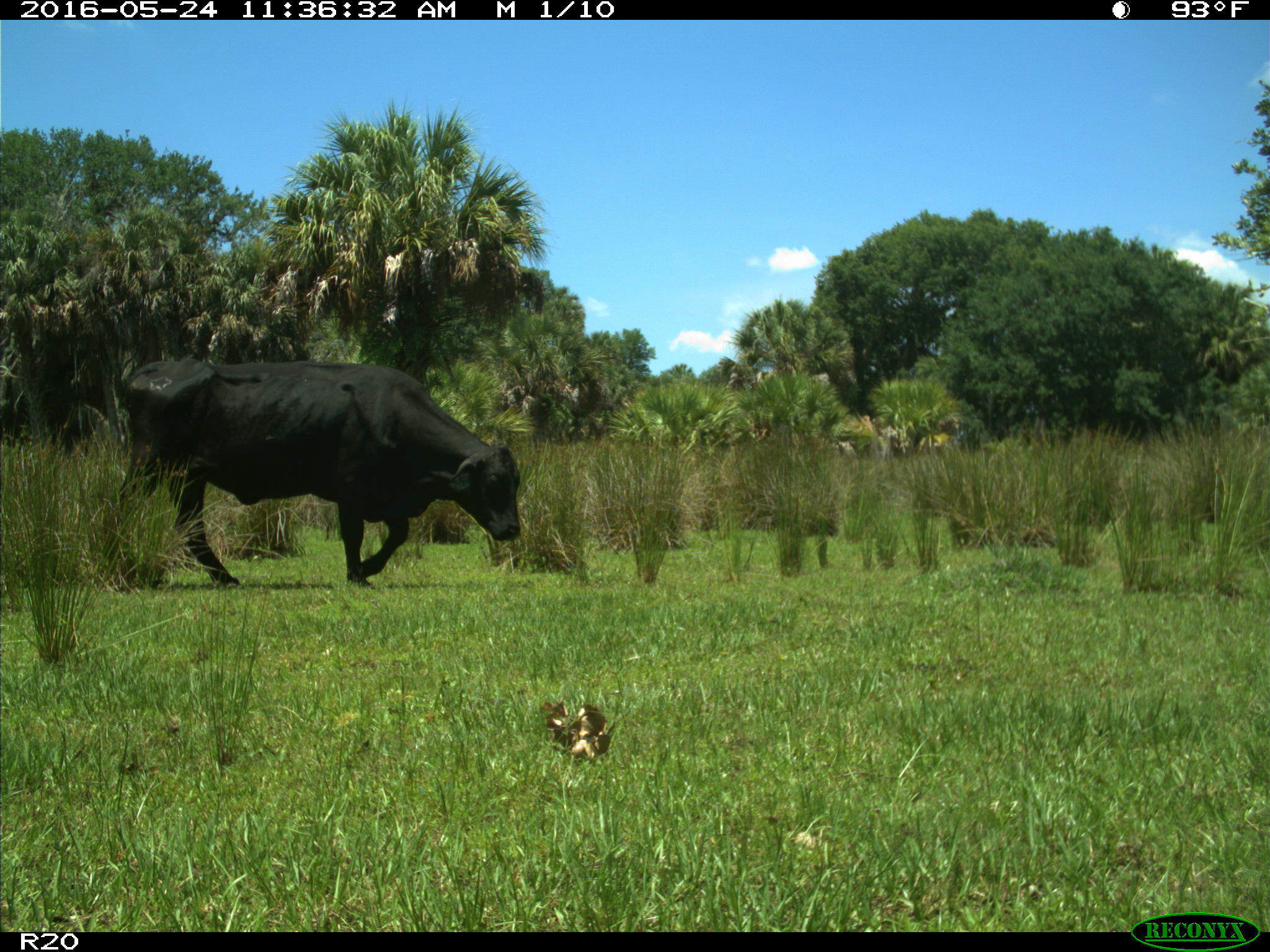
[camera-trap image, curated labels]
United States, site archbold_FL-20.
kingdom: Animalia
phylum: Chordata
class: Mammalia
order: Artiodactyla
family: Bovidae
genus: Bos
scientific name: Bos taurus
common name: domestic cow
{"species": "Bos taurus (domestic cow)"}